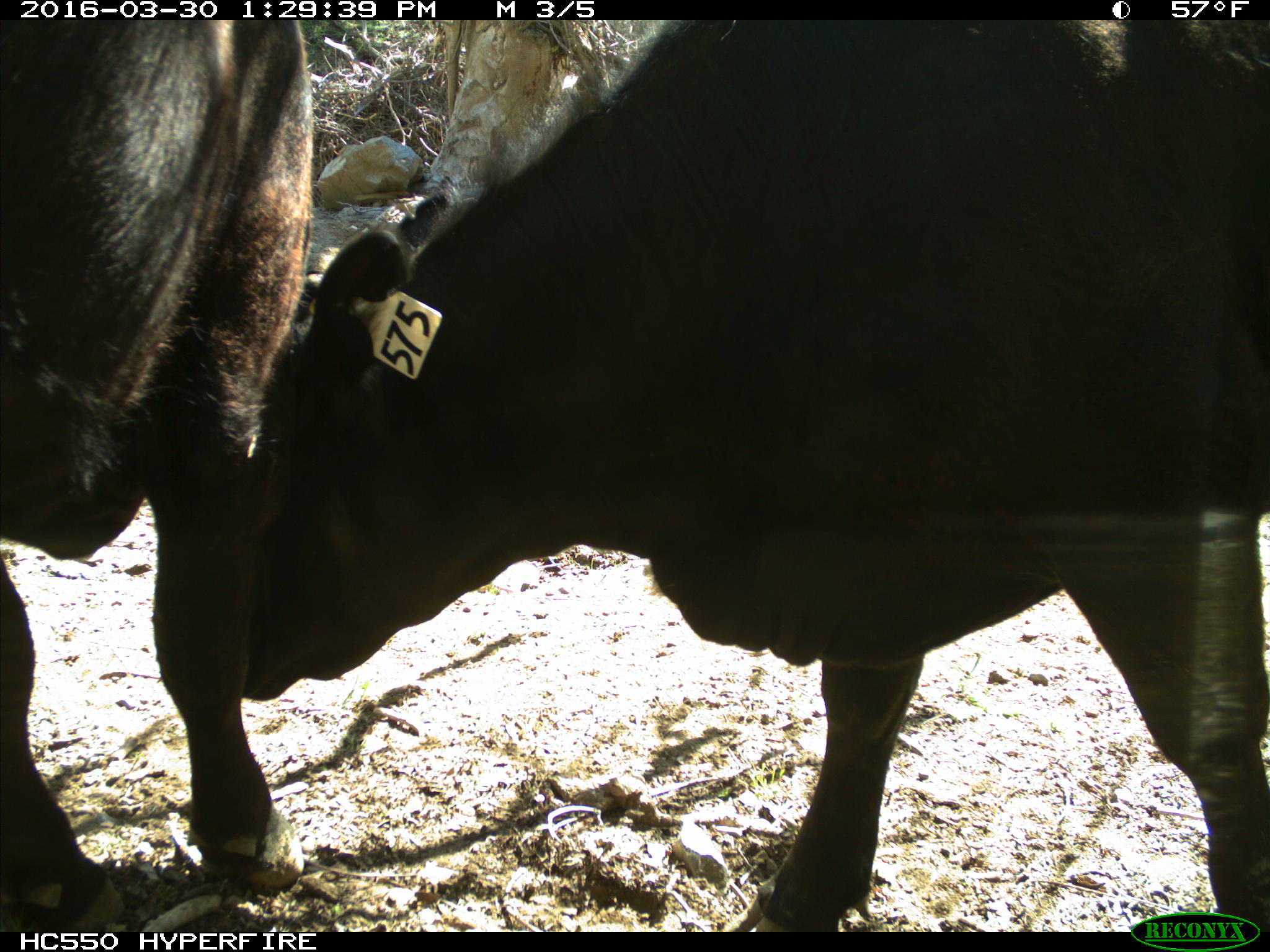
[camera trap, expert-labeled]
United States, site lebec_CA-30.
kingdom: Animalia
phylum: Chordata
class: Mammalia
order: Artiodactyla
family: Bovidae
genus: Bos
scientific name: Bos taurus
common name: domestic cow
Bos taurus (domestic cow).